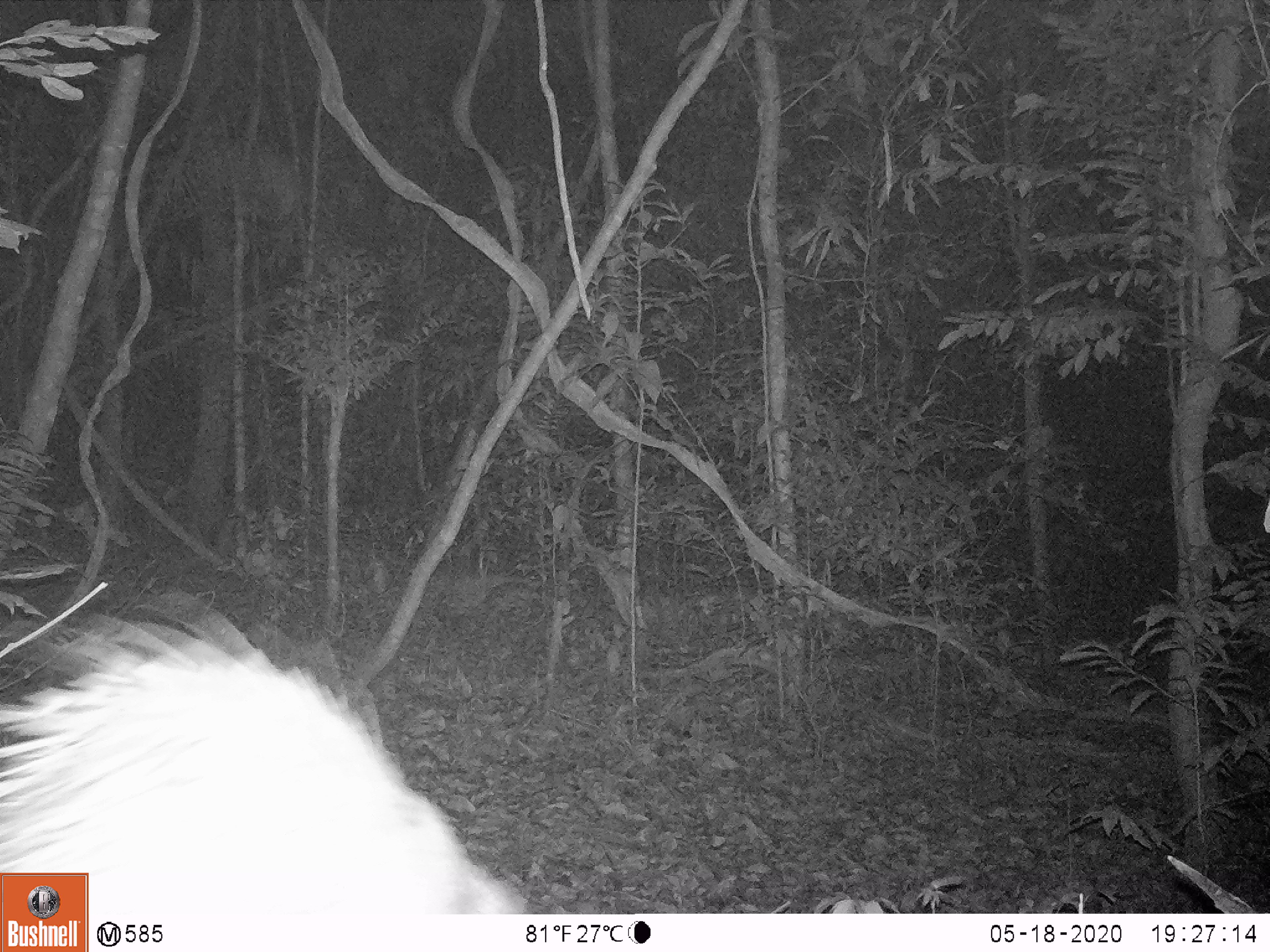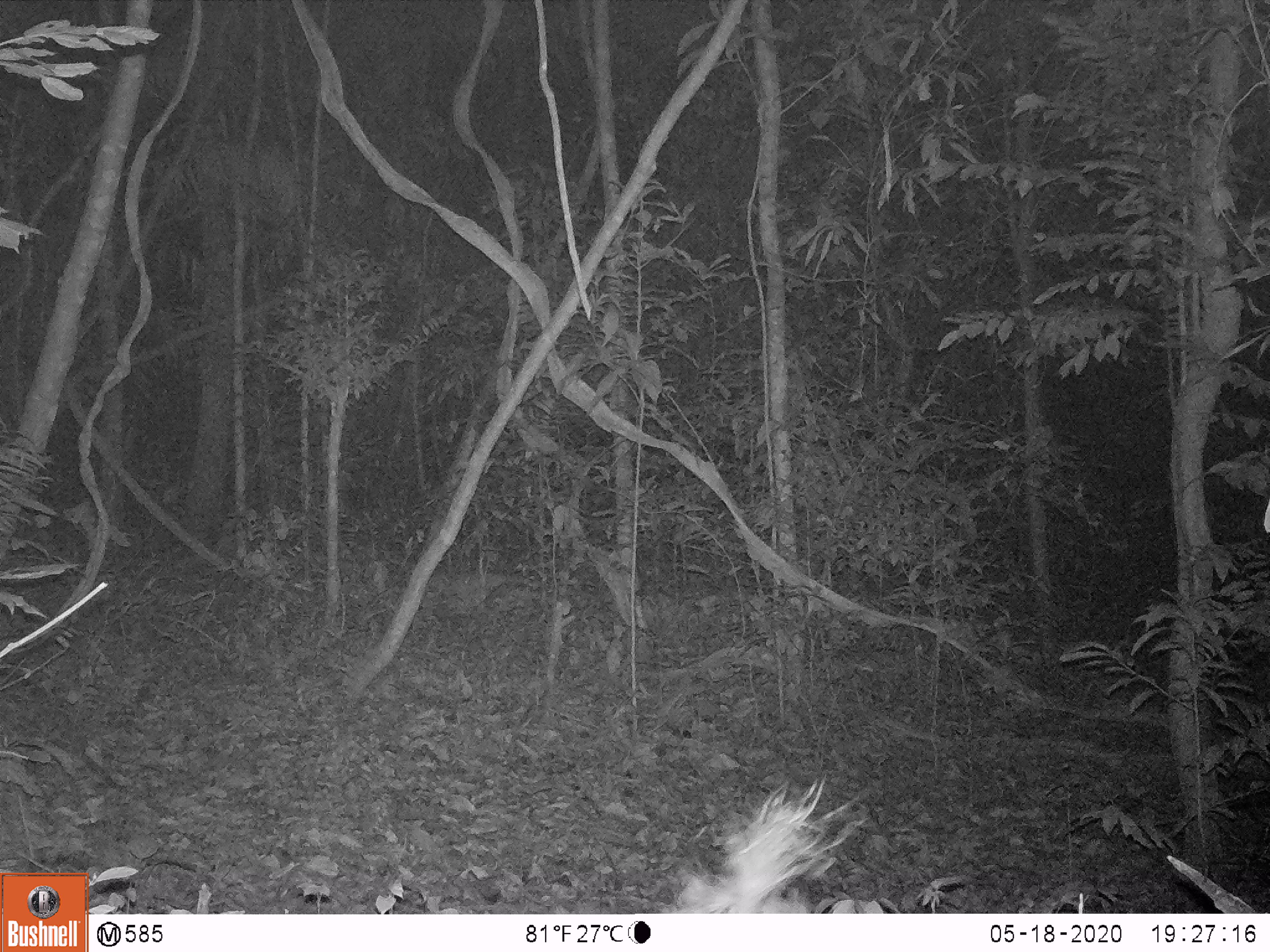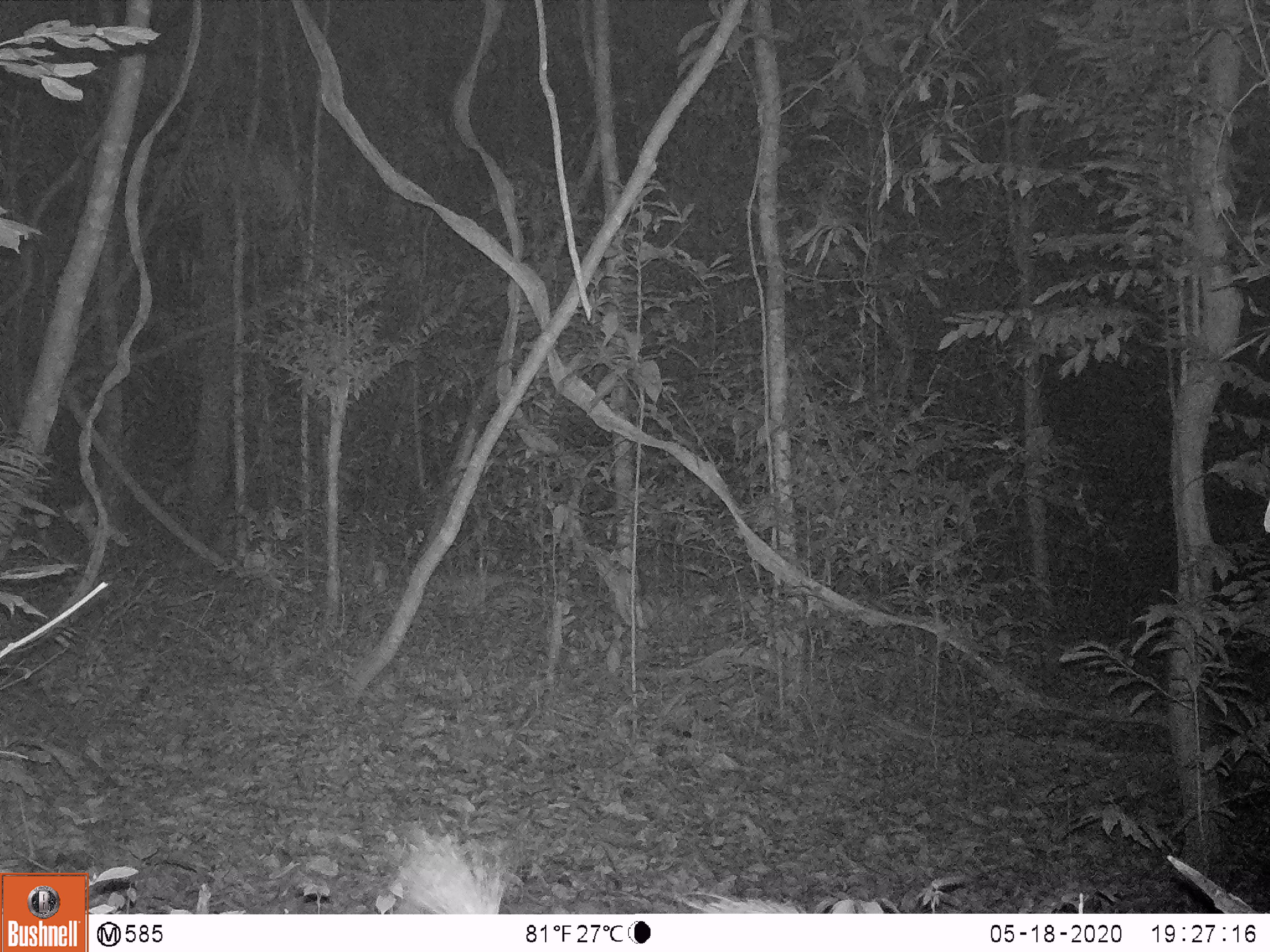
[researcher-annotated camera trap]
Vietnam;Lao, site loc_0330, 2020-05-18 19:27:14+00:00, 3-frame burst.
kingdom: Animalia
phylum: Chordata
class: Mammalia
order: Rodentia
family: Hystricidae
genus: Atherurus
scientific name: Atherurus macrourus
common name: asiatic brush-tailed porcupine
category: asiatic brush tailed porcupine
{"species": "asiatic brush tailed porcupine (asiatic brush-tailed porcupine) (Atherurus macrourus)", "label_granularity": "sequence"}